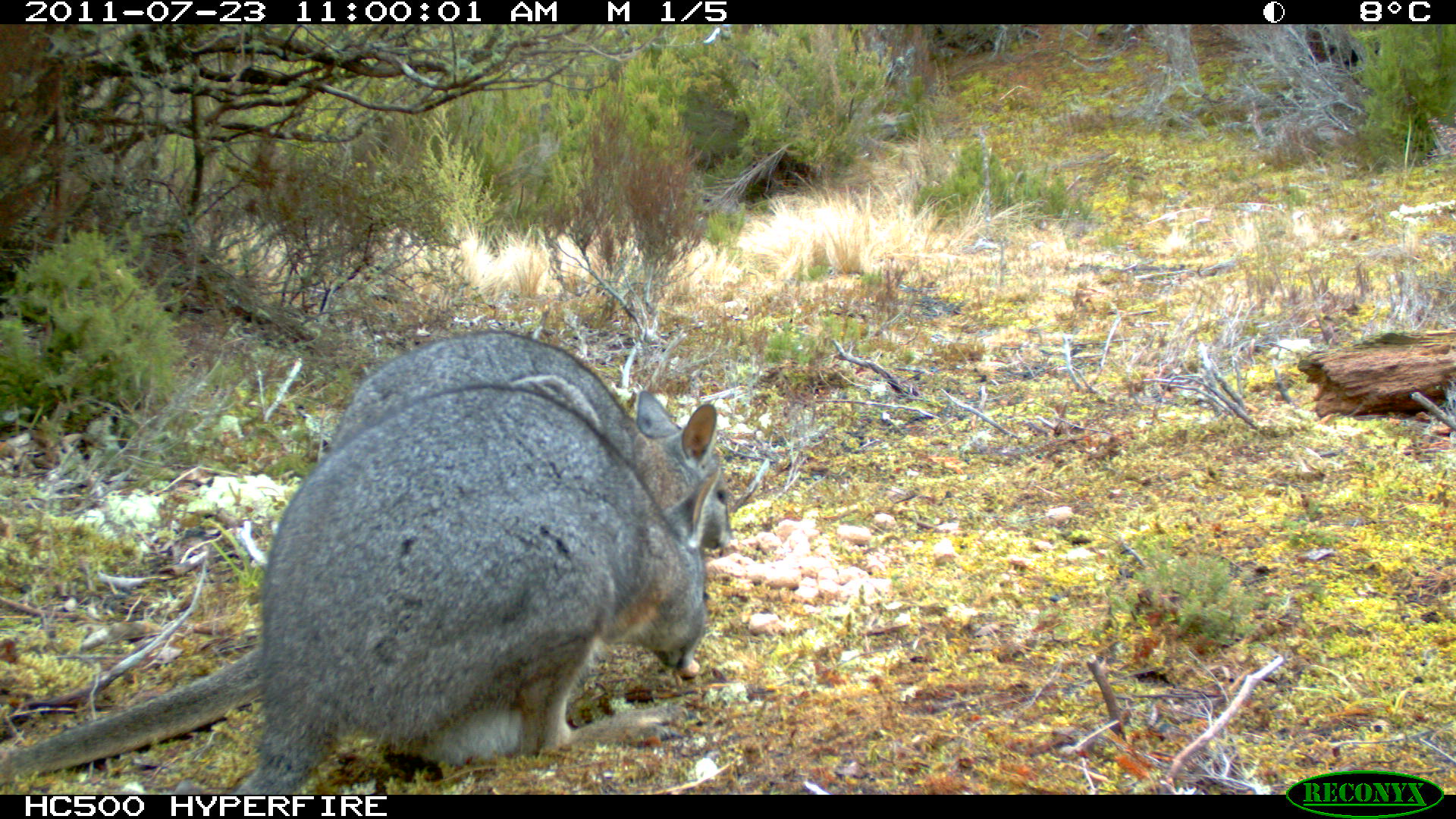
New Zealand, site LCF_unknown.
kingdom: Animalia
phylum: Chordata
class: Mammalia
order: Diprotodontia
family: Macropodidae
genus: Notamacropus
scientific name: Notamacropus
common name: wallaby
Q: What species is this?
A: Wallaby (Notamacropus).